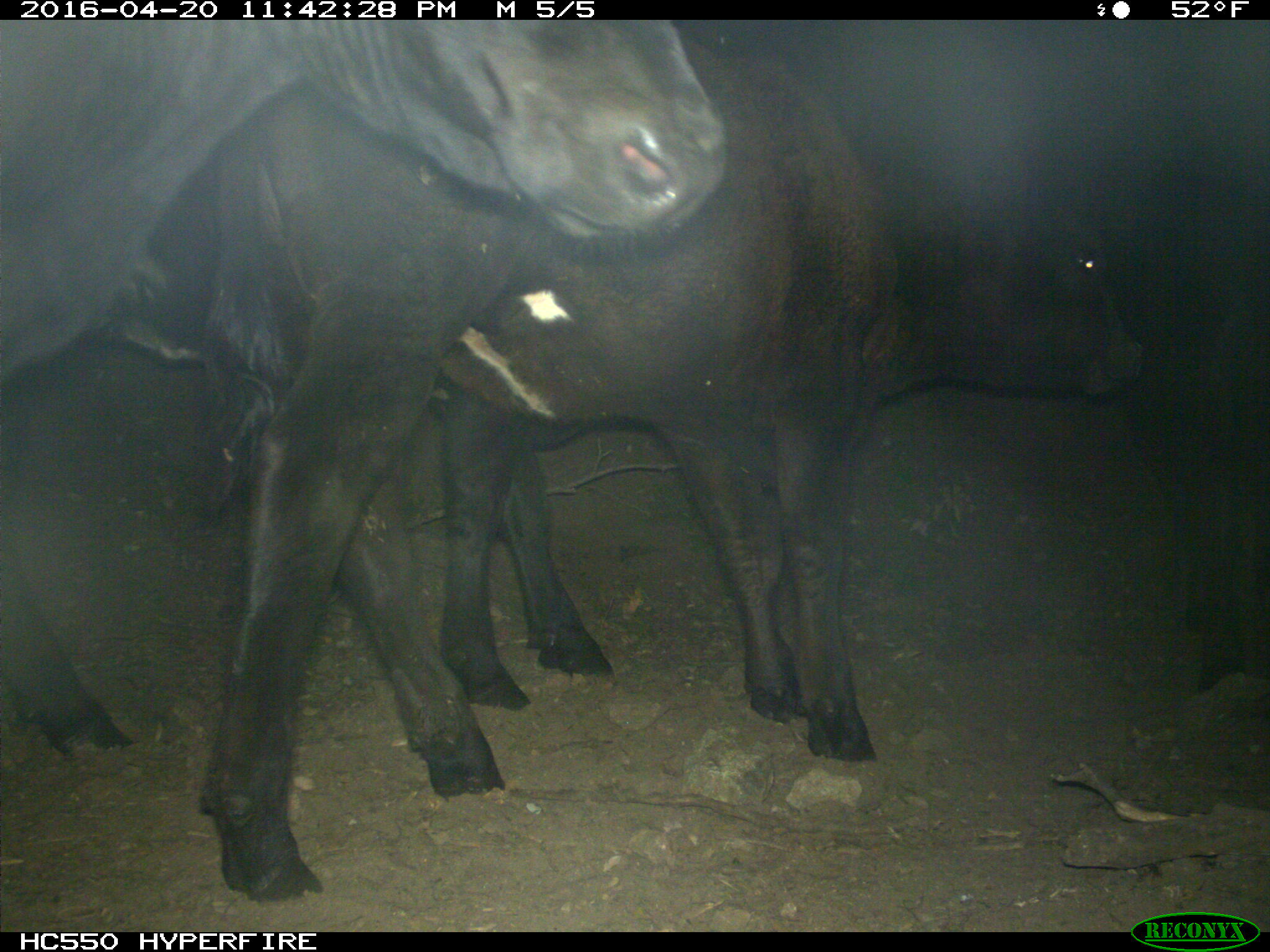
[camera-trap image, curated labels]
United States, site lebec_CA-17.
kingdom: Animalia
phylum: Chordata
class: Mammalia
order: Artiodactyla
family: Bovidae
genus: Bos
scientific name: Bos taurus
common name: domestic cow